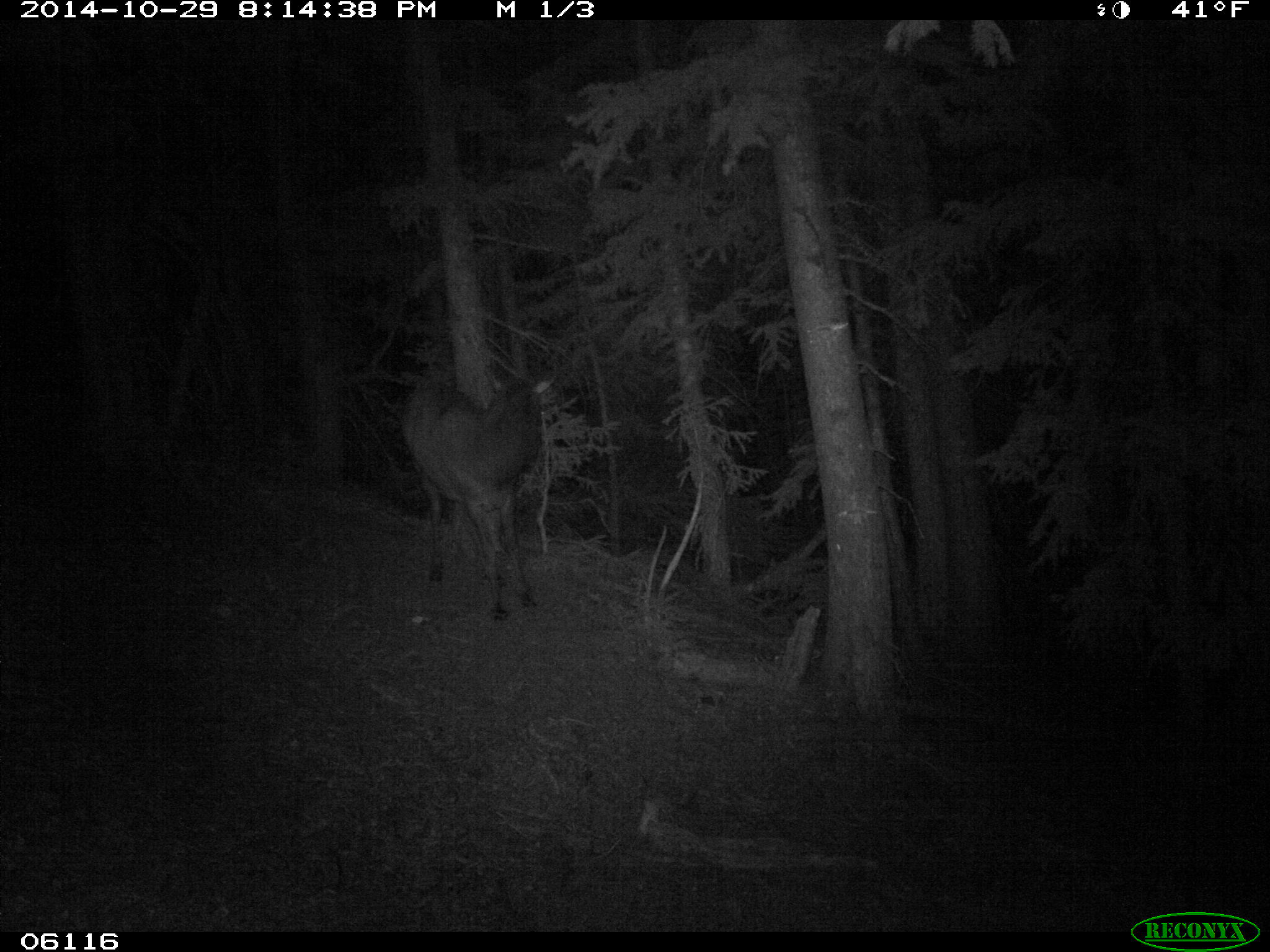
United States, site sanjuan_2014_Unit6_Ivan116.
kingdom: Animalia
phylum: Chordata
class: Mammalia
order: Artiodactyla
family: Cervidae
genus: Cervus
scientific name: Cervus elaphus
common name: red deer